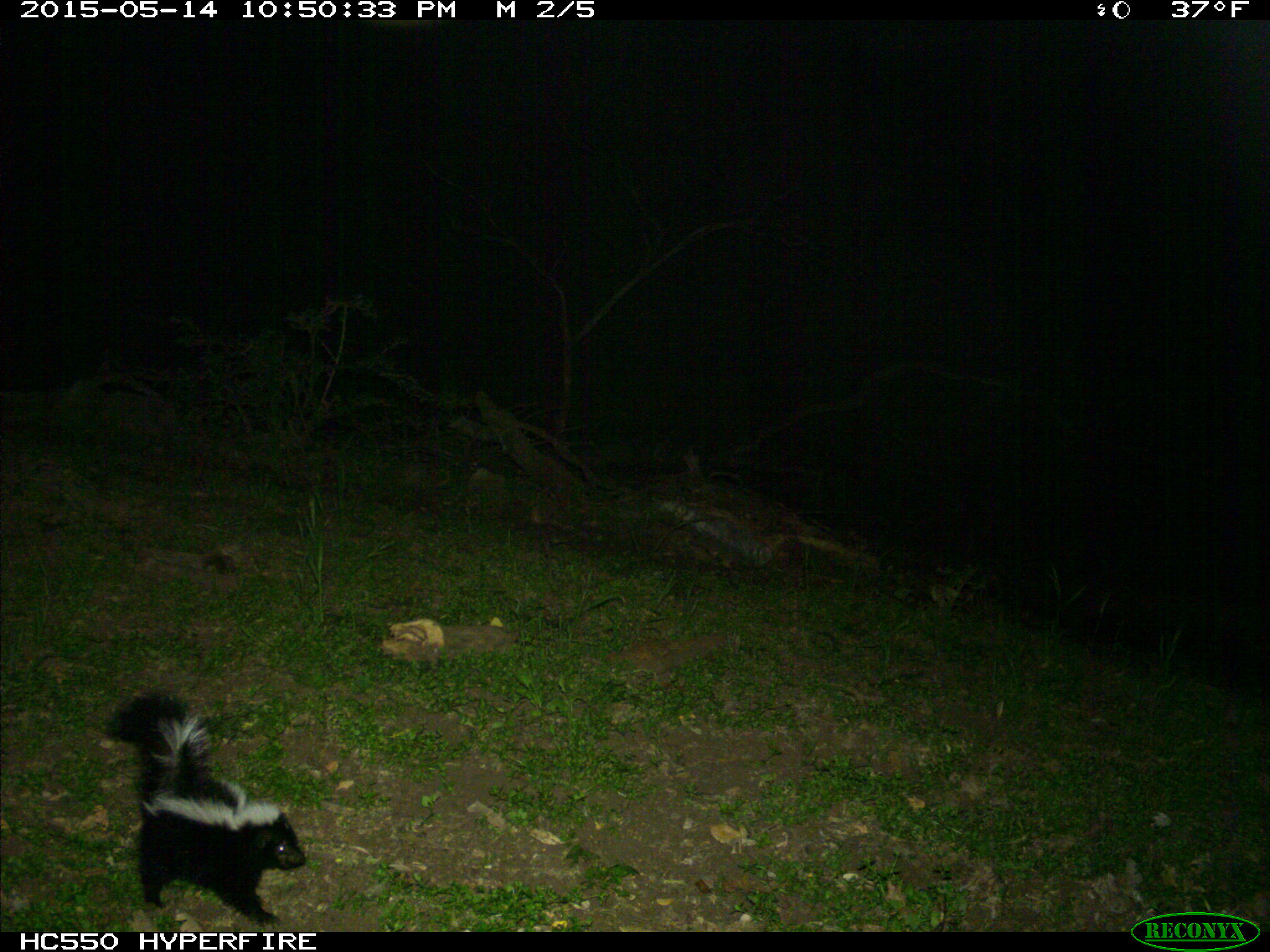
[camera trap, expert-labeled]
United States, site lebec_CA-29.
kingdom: Animalia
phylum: Chordata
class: Mammalia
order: Carnivora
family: Mephitidae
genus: Mephitis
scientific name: Mephitis mephitis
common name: striped skunk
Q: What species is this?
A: Mephitis mephitis (striped skunk).